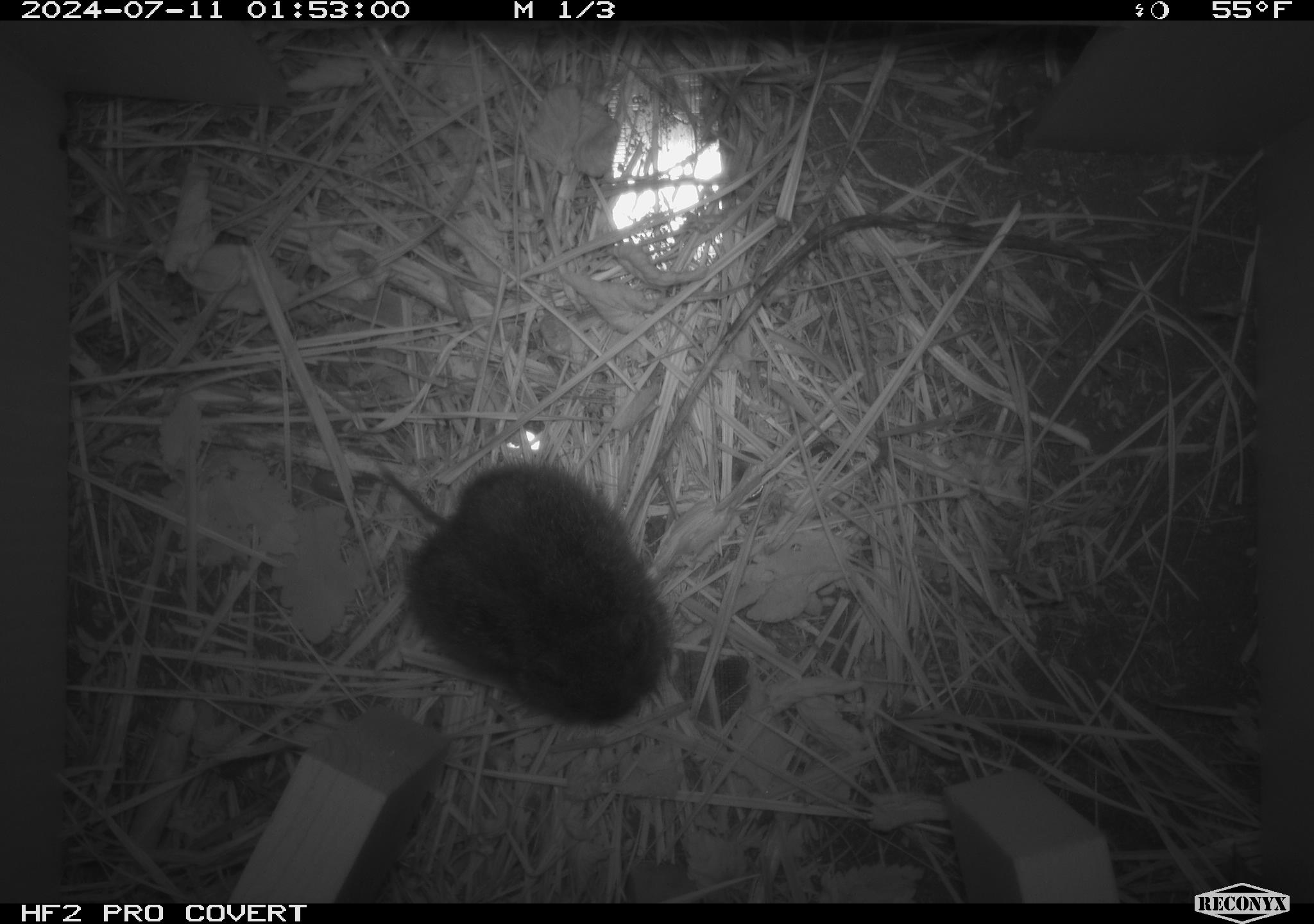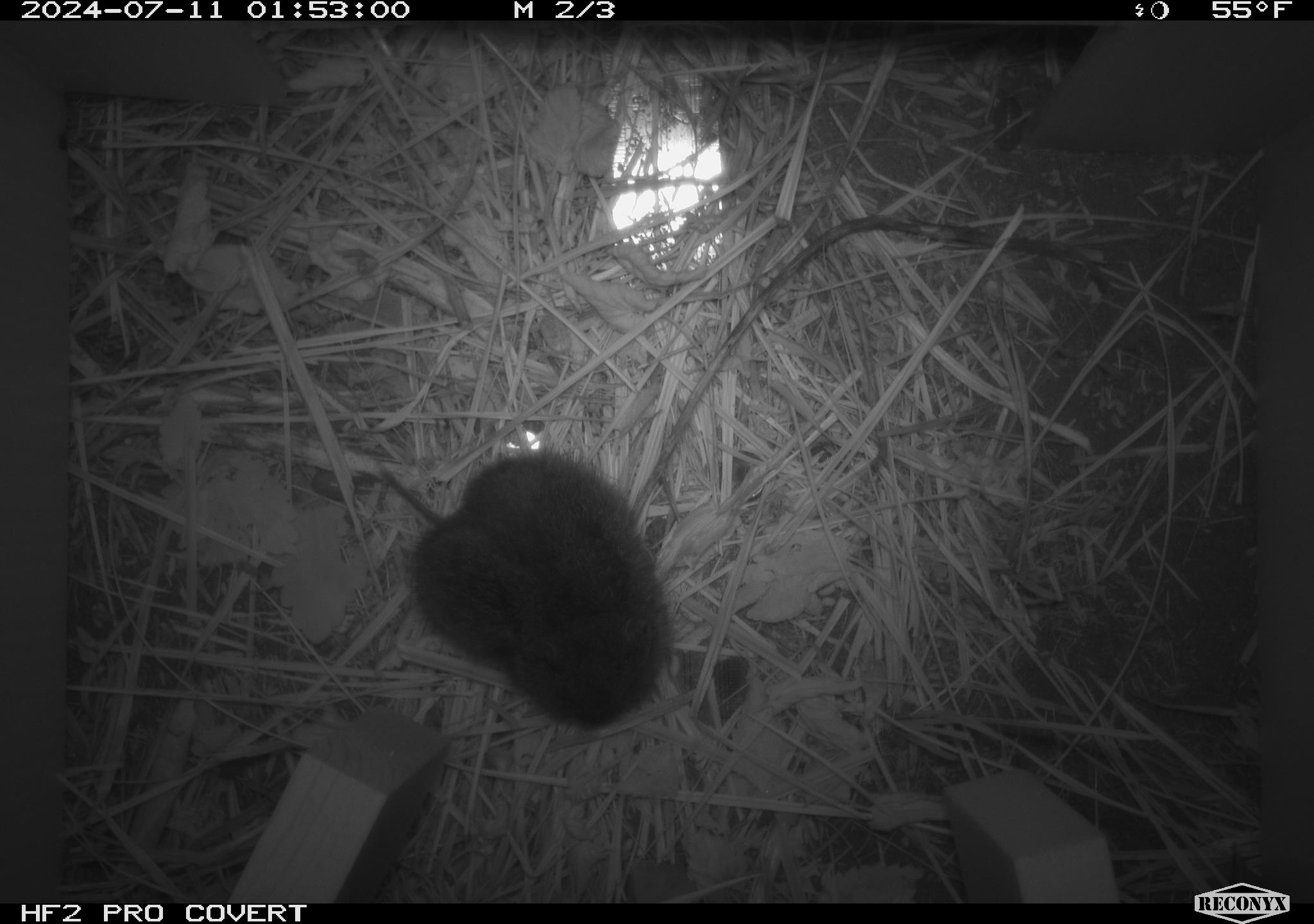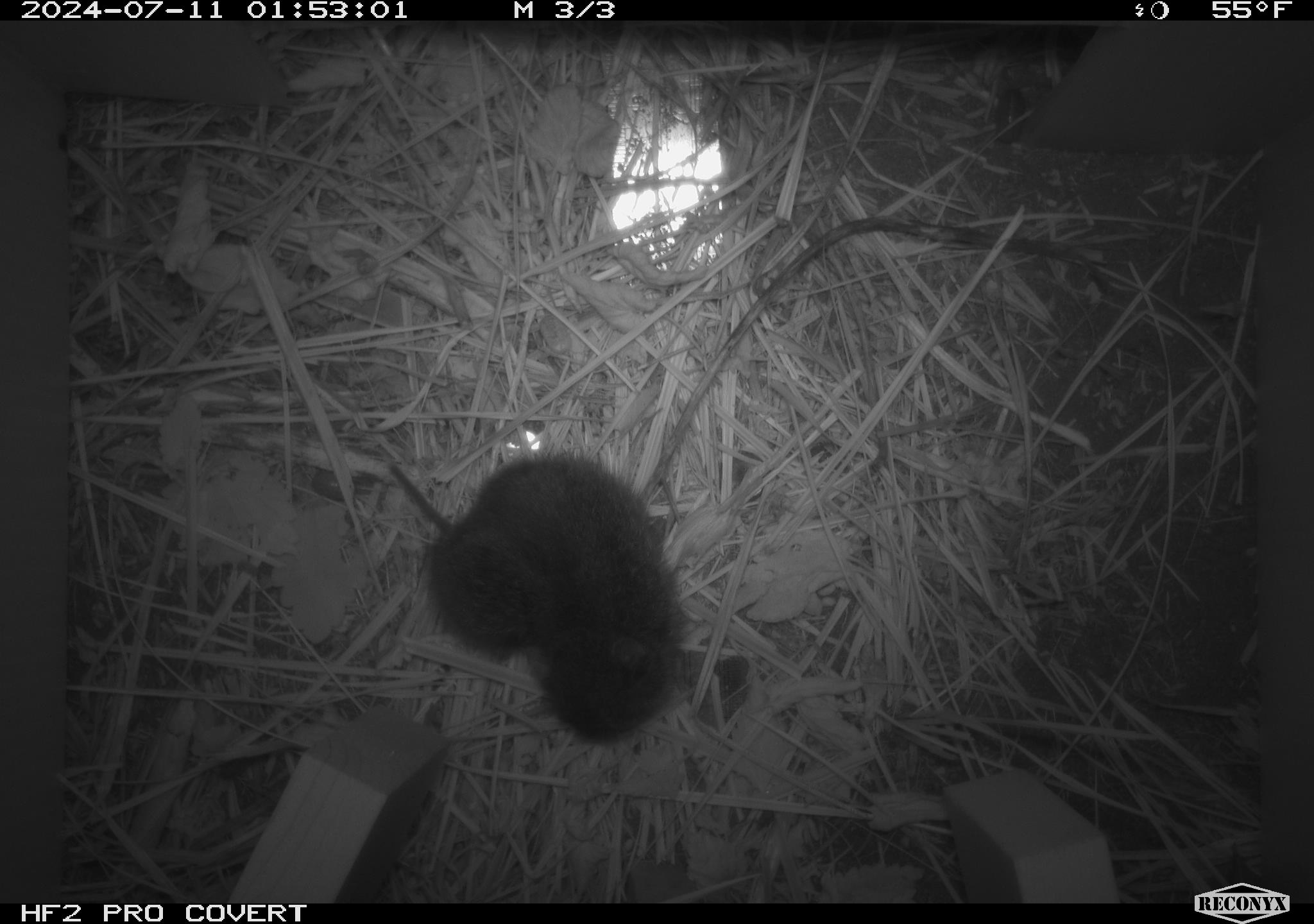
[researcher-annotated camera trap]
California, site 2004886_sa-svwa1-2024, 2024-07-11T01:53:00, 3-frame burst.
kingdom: Animalia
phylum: Chordata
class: Mammalia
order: Rodentia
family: Cricetidae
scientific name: Arvicolinae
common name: voles, lemmings, and muskrats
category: arvicolinae subfamily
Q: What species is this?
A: Arvicolinae subfamily (voles, lemmings, and muskrats) (Arvicolinae).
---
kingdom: Animalia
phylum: Arthropoda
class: Malacostraca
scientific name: Malacostraca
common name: amphipods, crabs, isopods, krill, lobsters and shrimps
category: malacostracan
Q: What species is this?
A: Malacostracan (amphipods, crabs, isopods, krill, lobsters and shrimps) (Malacostraca).